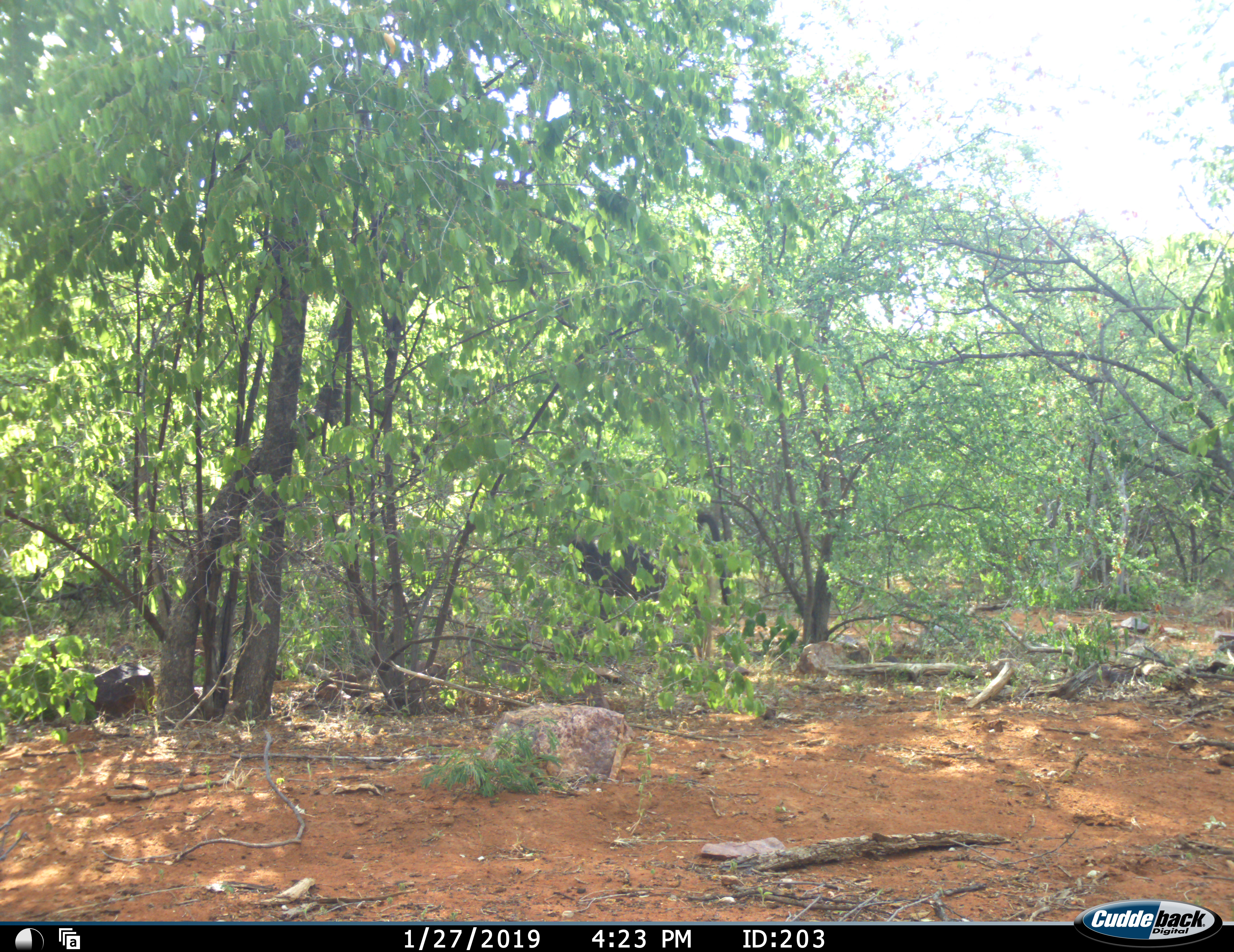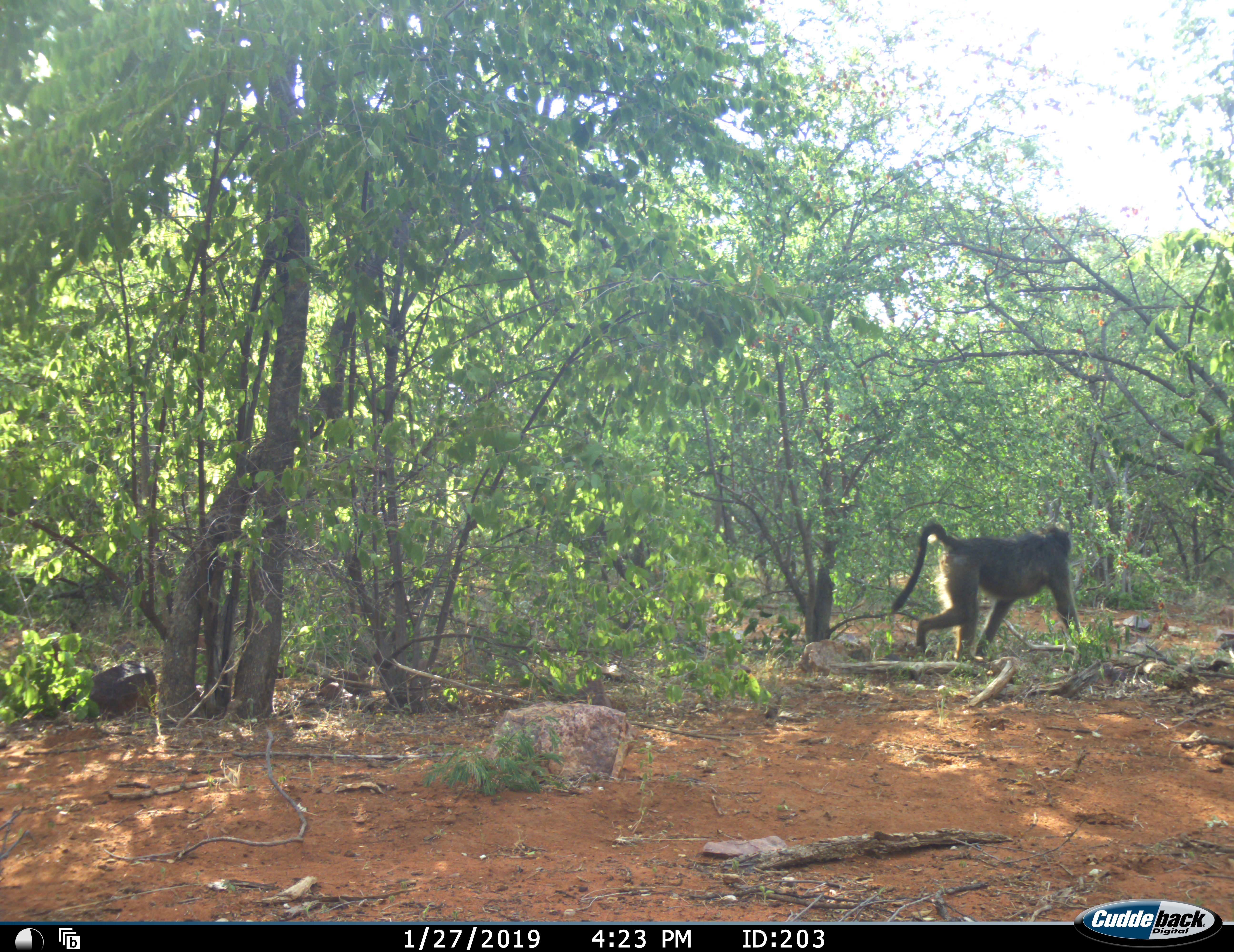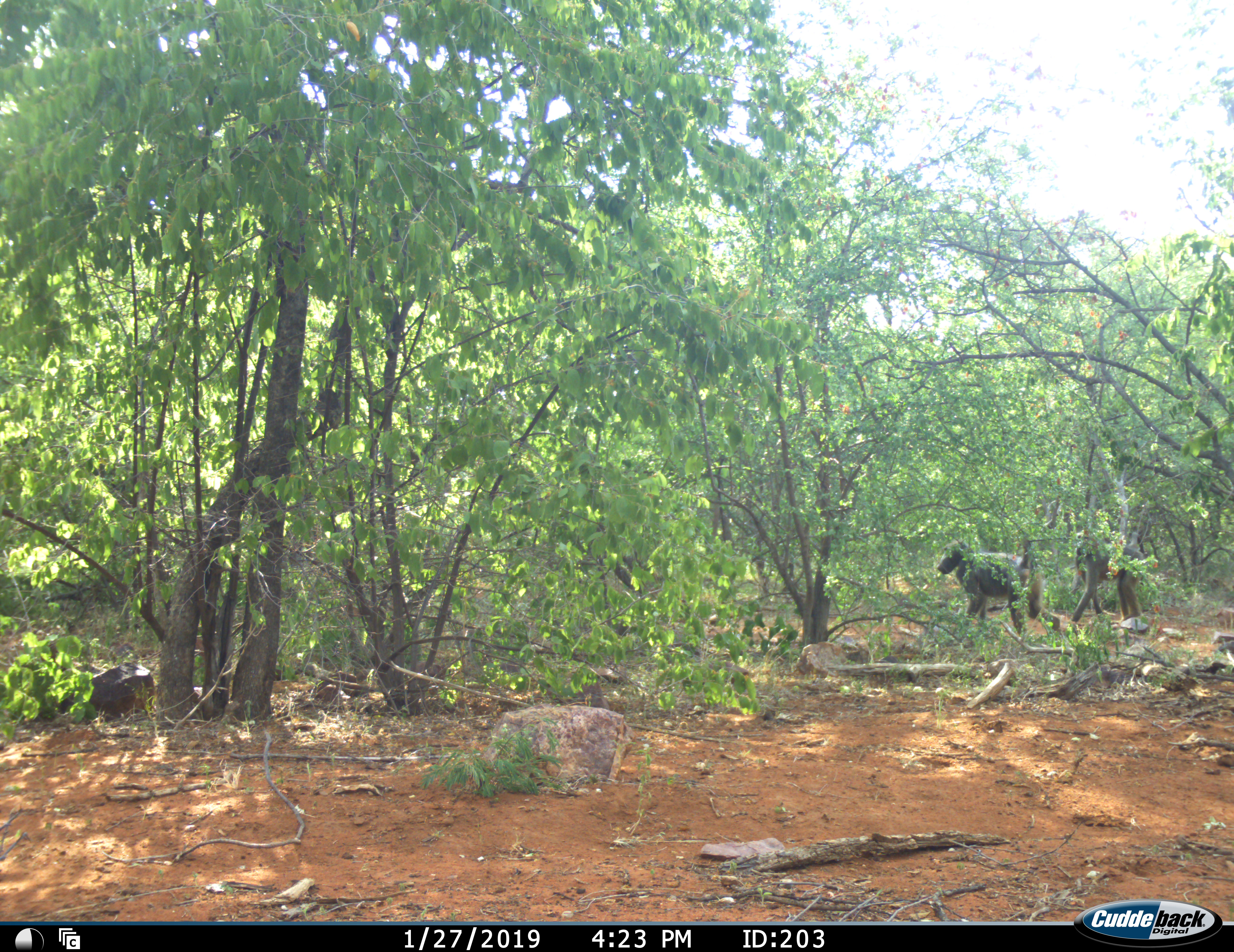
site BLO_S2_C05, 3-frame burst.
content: unidentified animal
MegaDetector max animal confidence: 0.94